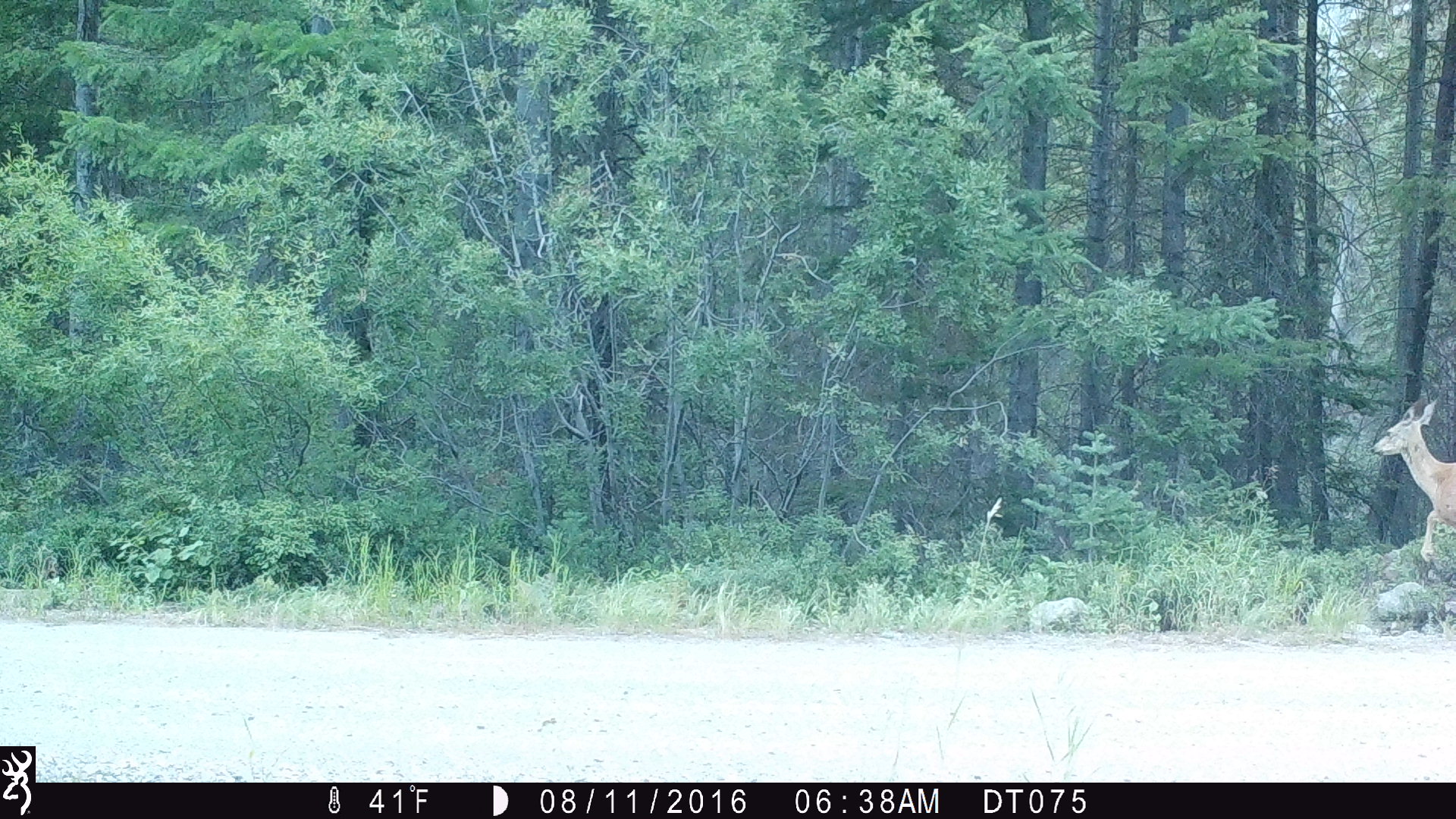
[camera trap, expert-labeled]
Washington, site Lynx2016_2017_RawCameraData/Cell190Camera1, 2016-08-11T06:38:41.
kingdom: Animalia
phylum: Chordata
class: Mammalia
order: Artiodactyla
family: Cervidae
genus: Odocoileus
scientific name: Odocoileus hemionus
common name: mule deer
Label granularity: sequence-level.